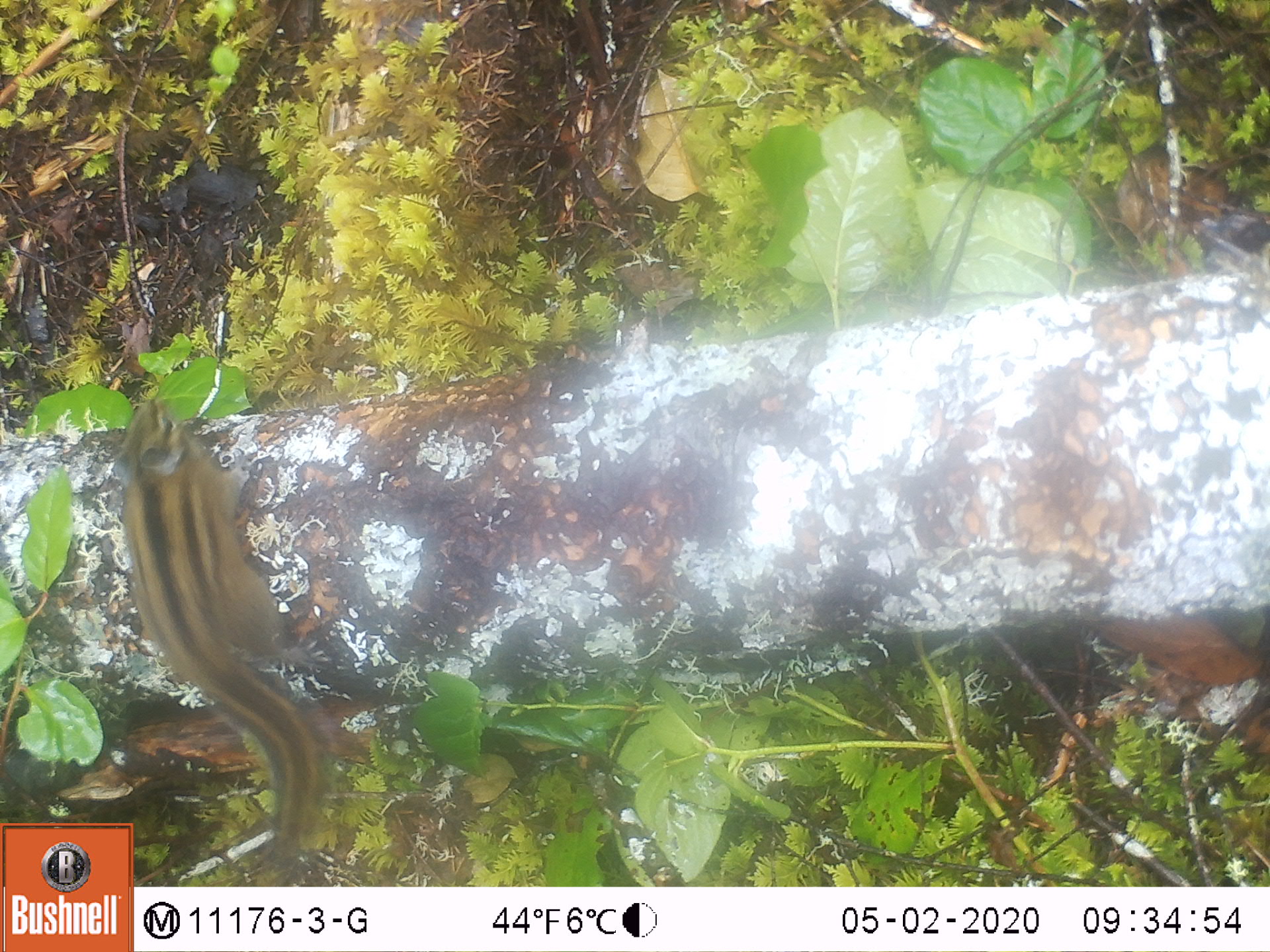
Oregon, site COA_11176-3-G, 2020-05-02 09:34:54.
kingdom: Animalia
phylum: Chordata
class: Mammalia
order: Rodentia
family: Sciuridae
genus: Neotamias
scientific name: Neotamias townsendii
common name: townsend's chipmunk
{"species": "townsend's chipmunk (Neotamias townsendii)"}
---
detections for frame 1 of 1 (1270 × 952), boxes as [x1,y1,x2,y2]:
townsend's chipmunk: [134,388,347,845]